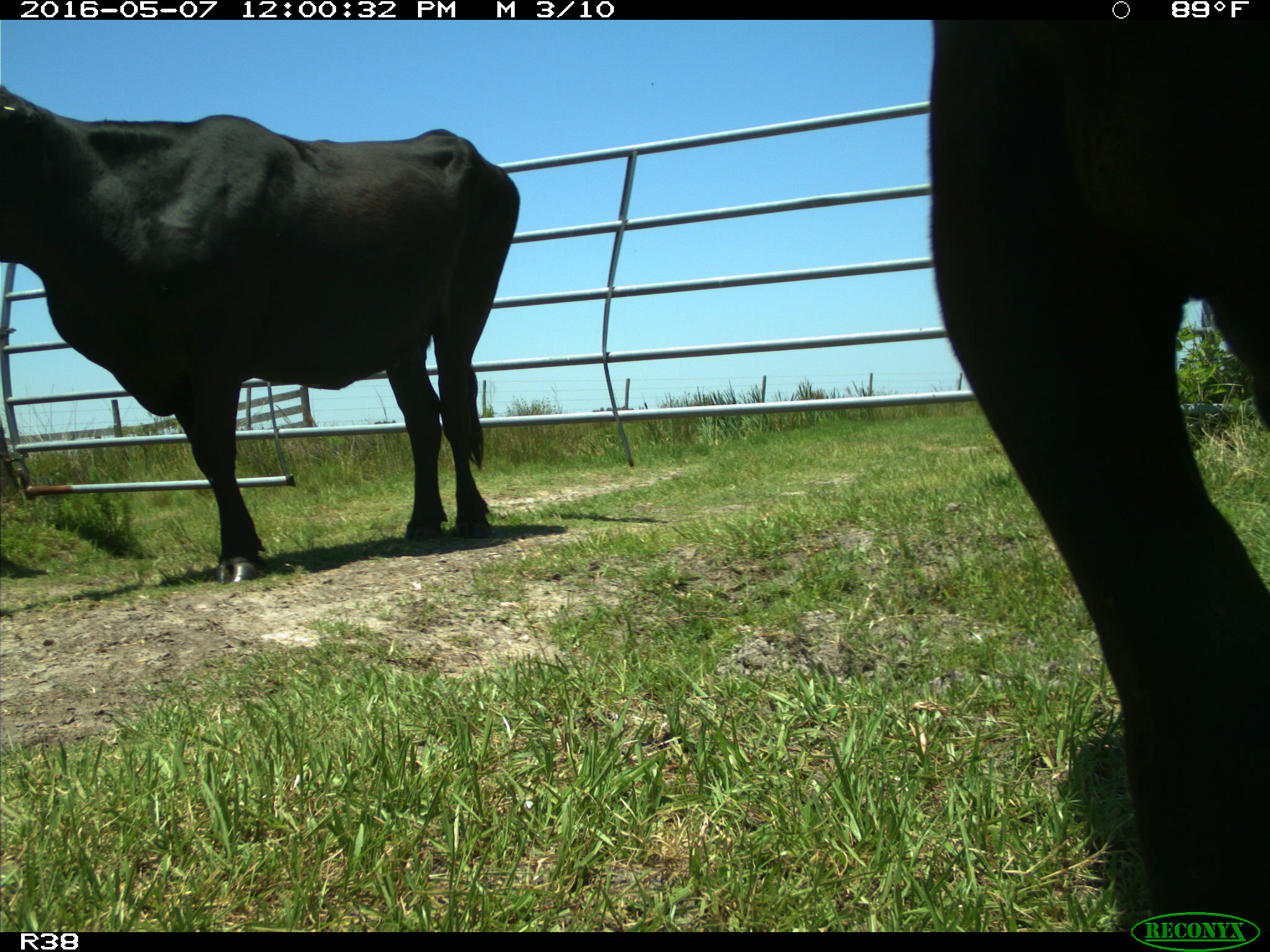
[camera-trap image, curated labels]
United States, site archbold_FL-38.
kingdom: Animalia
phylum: Chordata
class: Mammalia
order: Artiodactyla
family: Bovidae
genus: Bos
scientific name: Bos taurus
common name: domestic cow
Bos taurus (domestic cow).